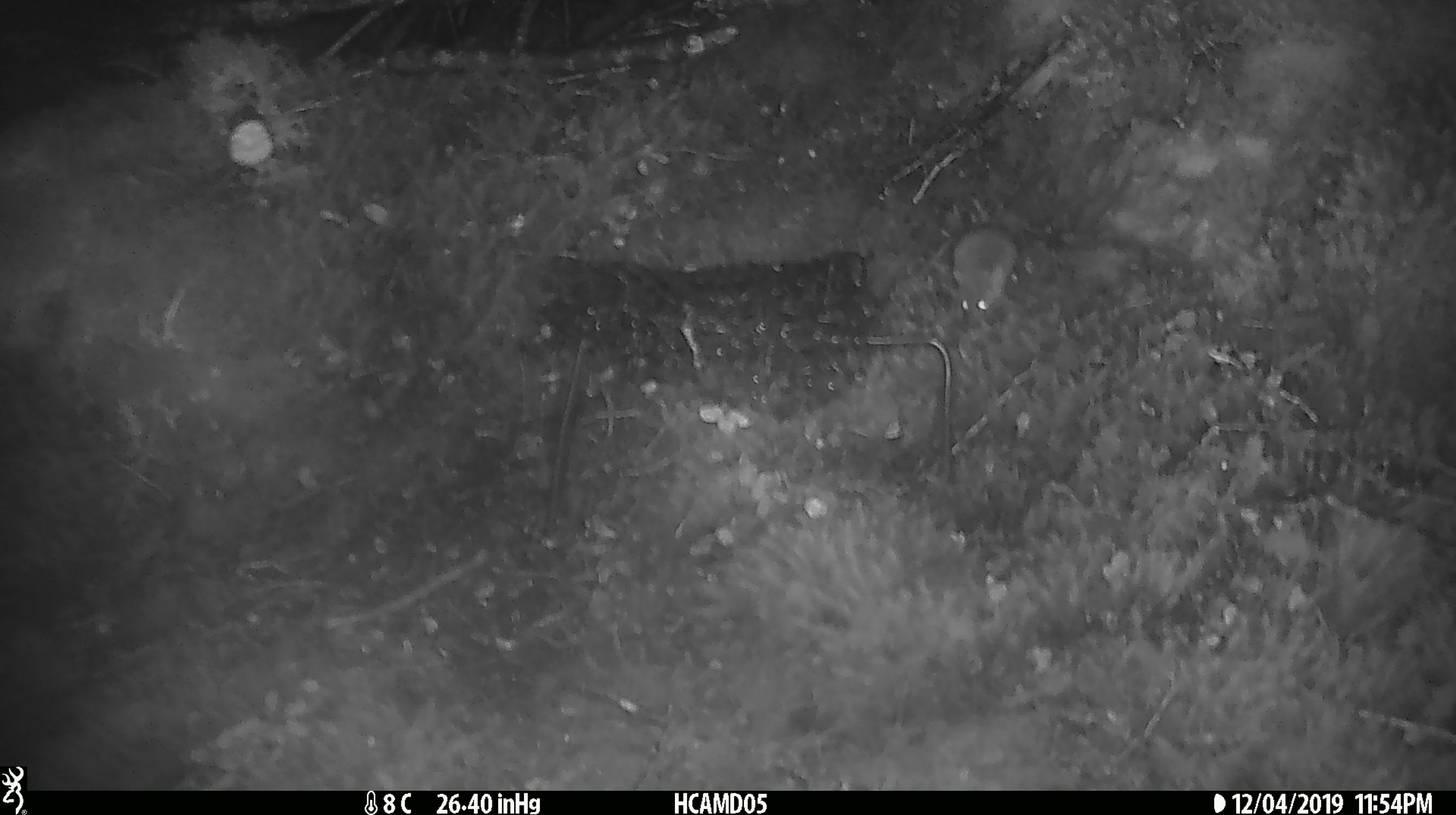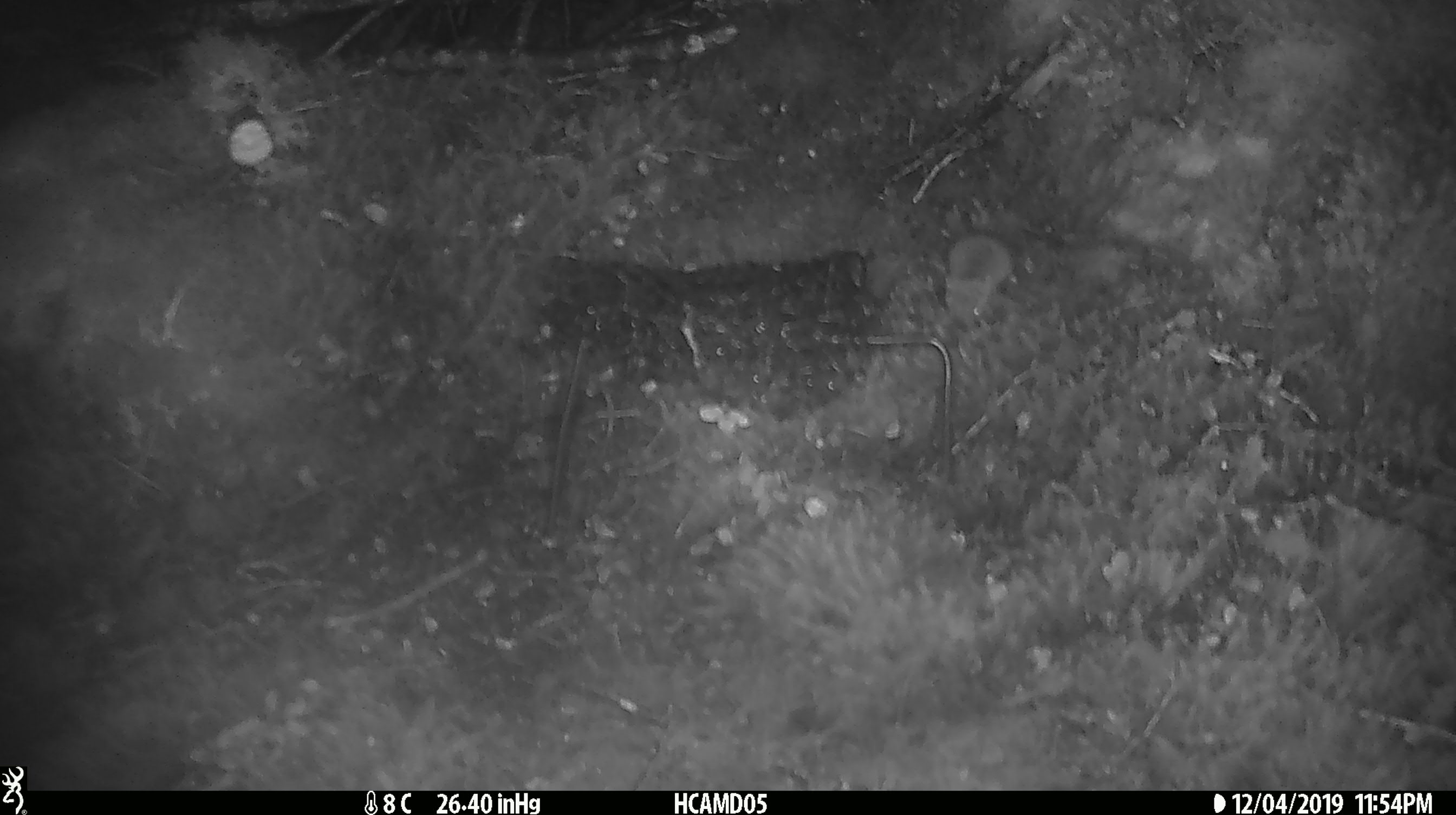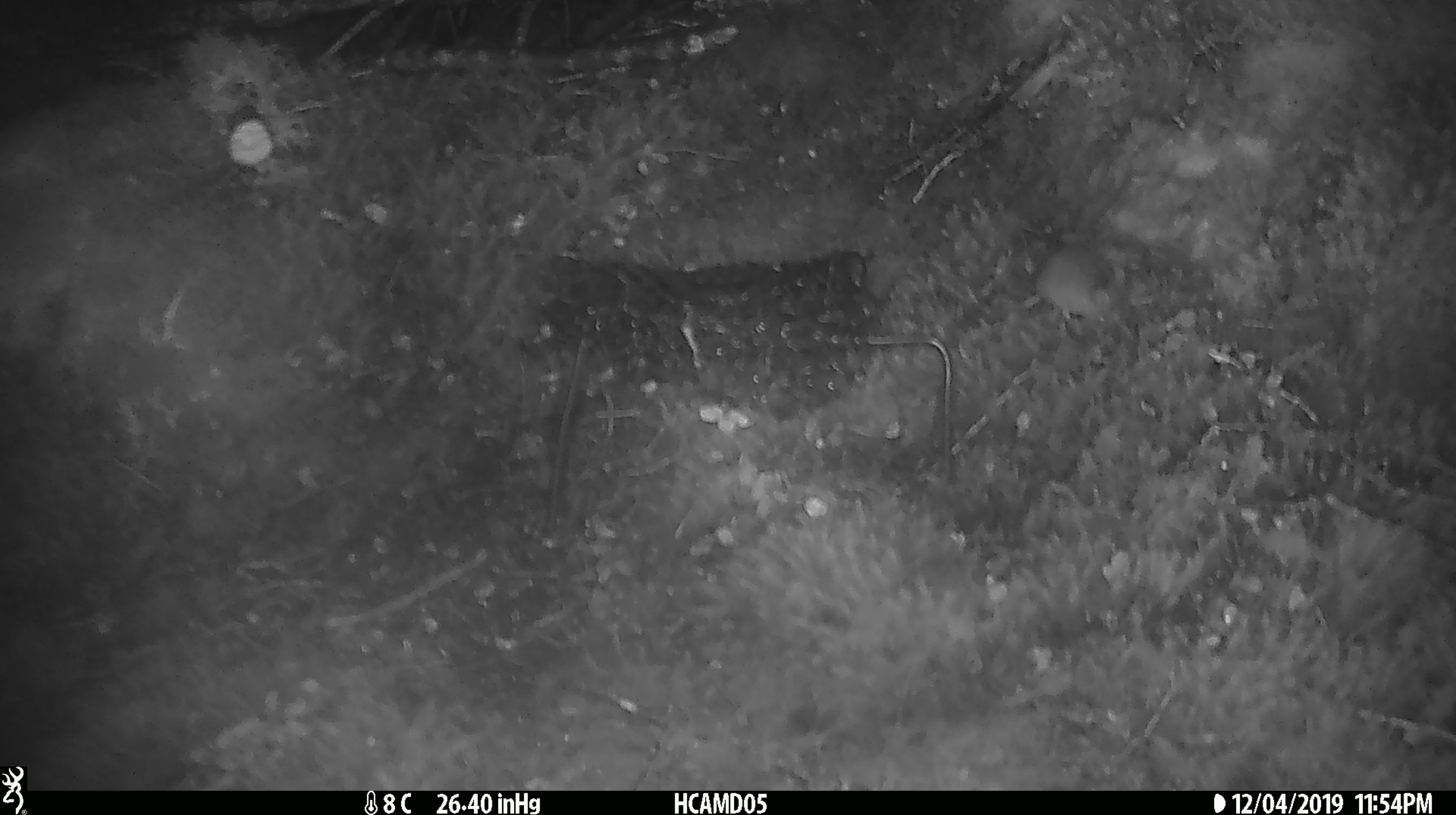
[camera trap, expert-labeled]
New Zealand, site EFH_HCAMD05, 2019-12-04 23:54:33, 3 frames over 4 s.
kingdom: Animalia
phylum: Chordata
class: Mammalia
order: Rodentia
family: Muridae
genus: Mus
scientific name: Mus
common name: mouse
Mouse (Mus).